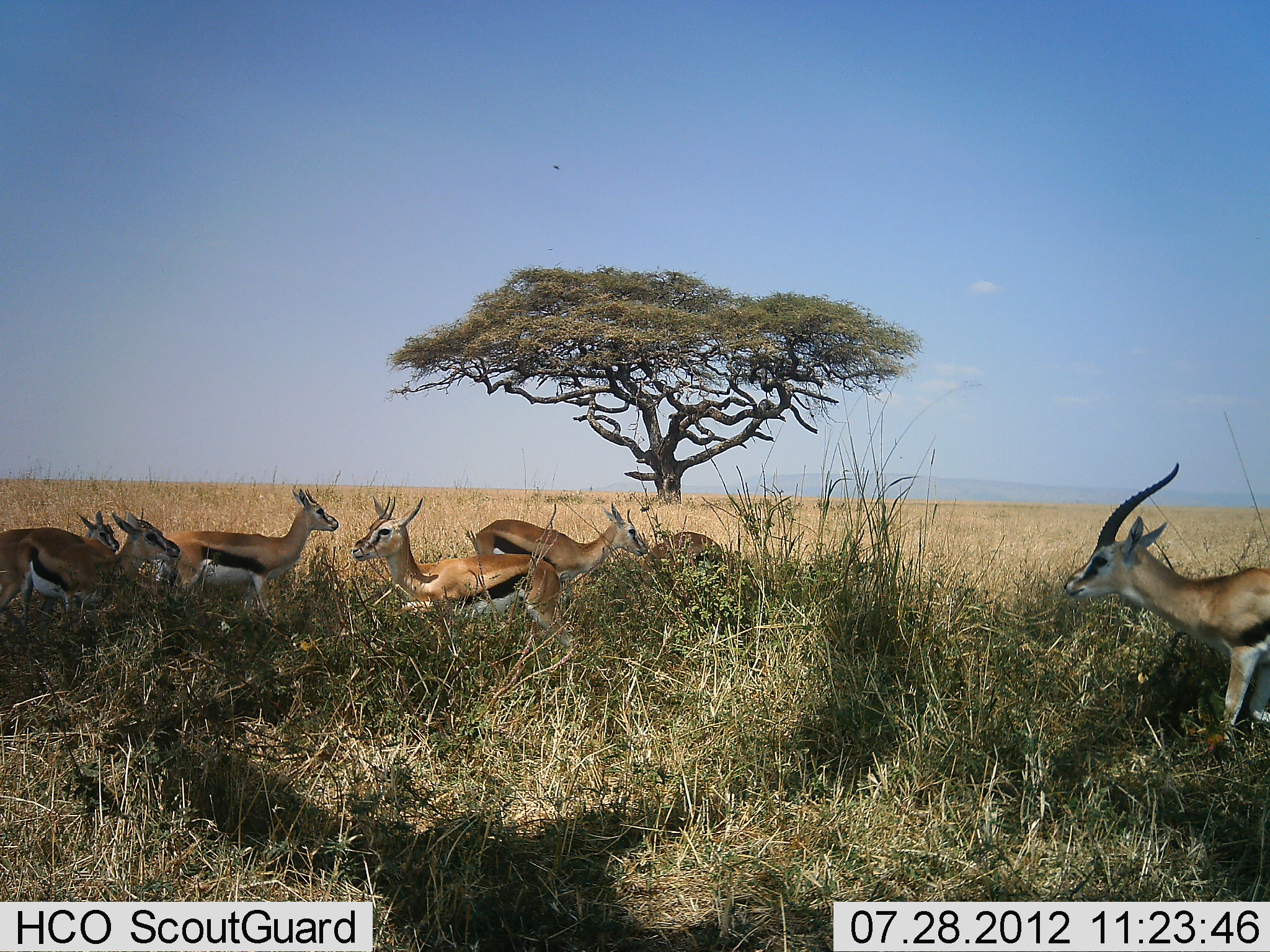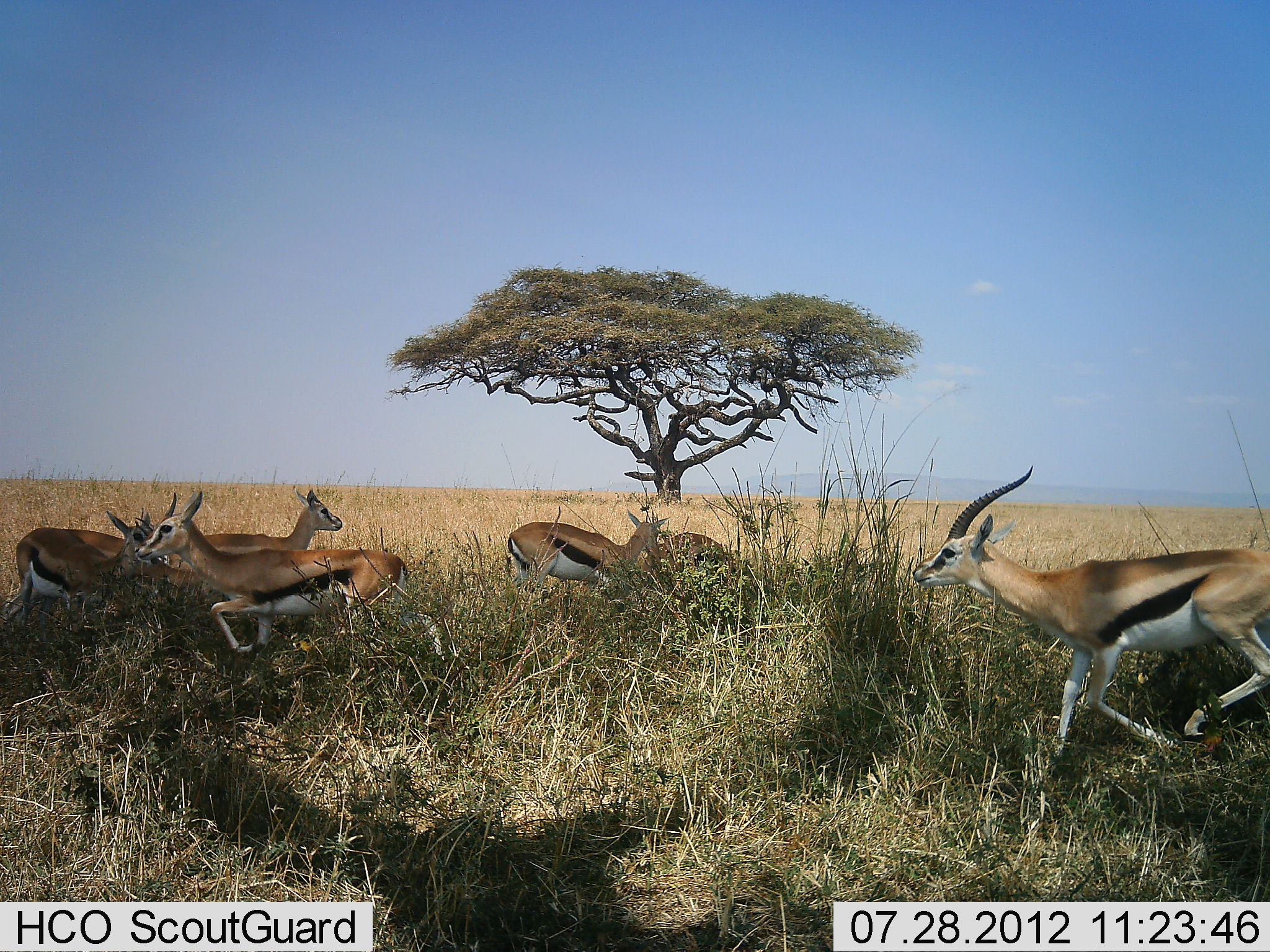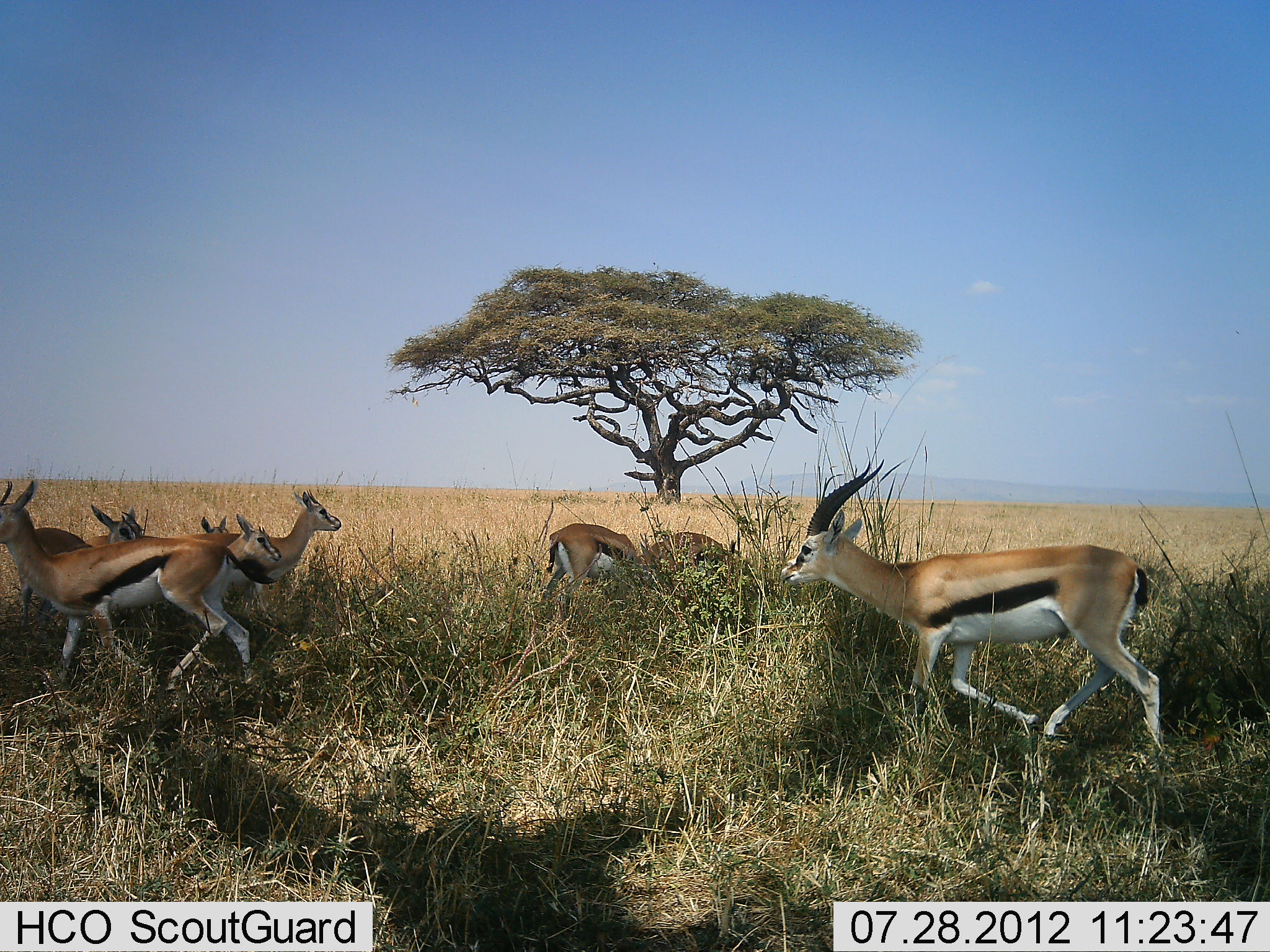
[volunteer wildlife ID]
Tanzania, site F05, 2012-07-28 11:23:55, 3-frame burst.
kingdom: Animalia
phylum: Chordata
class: Mammalia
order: Artiodactyla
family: Bovidae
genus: Eudorcas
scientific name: Eudorcas thomsonii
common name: thomson's gazelle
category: gazellethomsons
Gazellethomsons (thomson's gazelle) (Eudorcas thomsonii), count 6. Behavior (volunteer vote fractions): standing 20%, resting 0%, moving 100%, interacting 0%. Young present (vote fraction): 10%. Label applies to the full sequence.